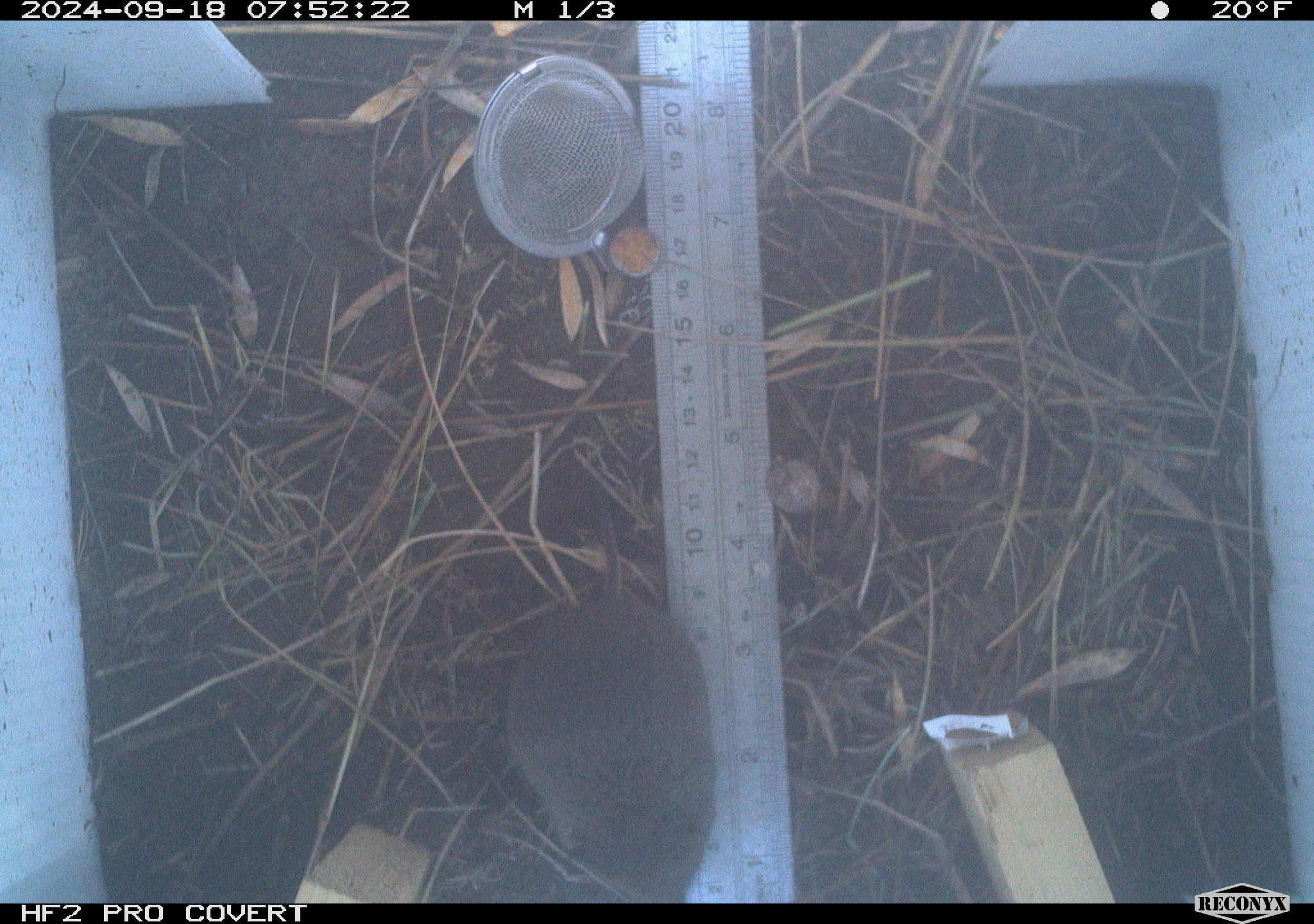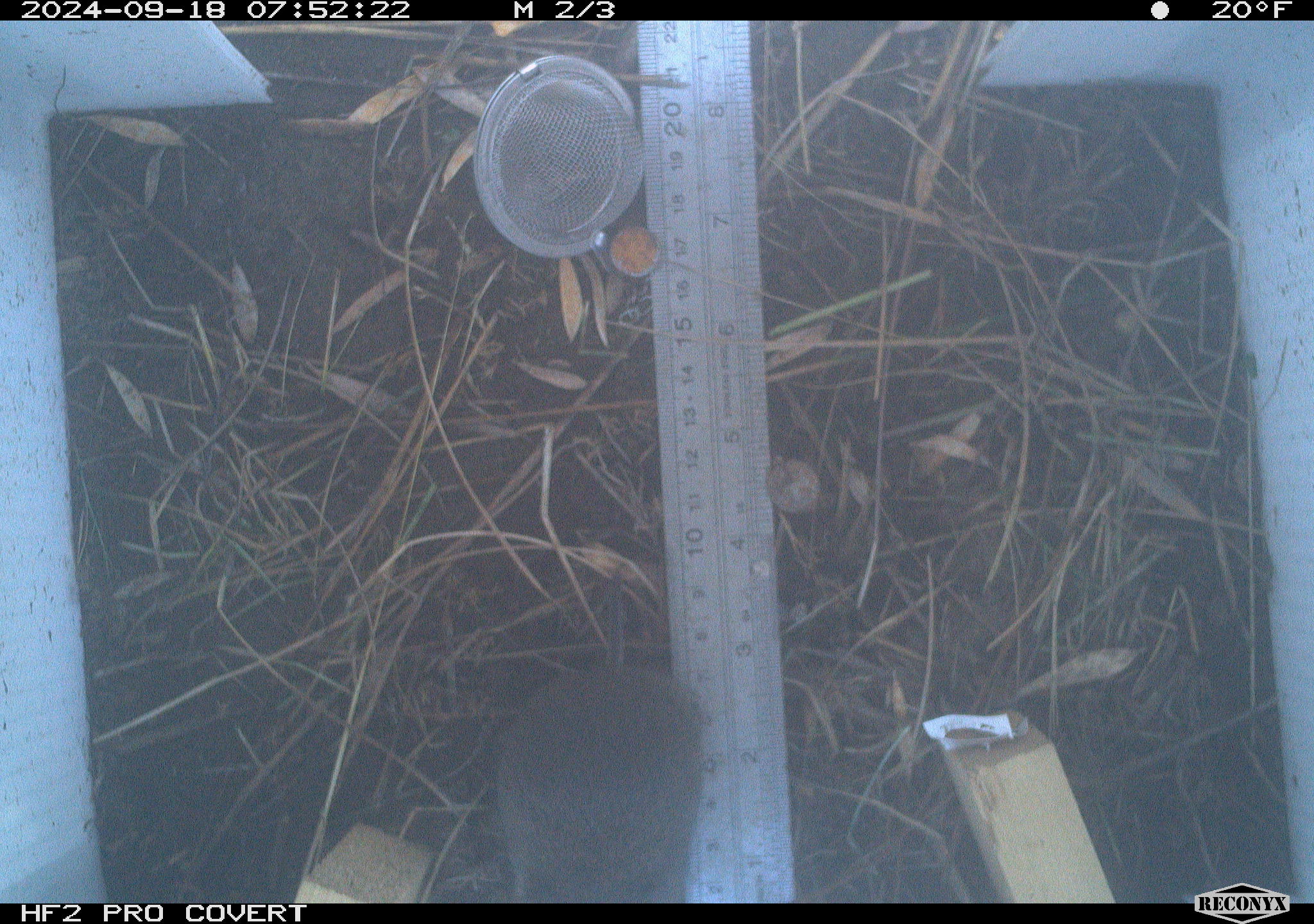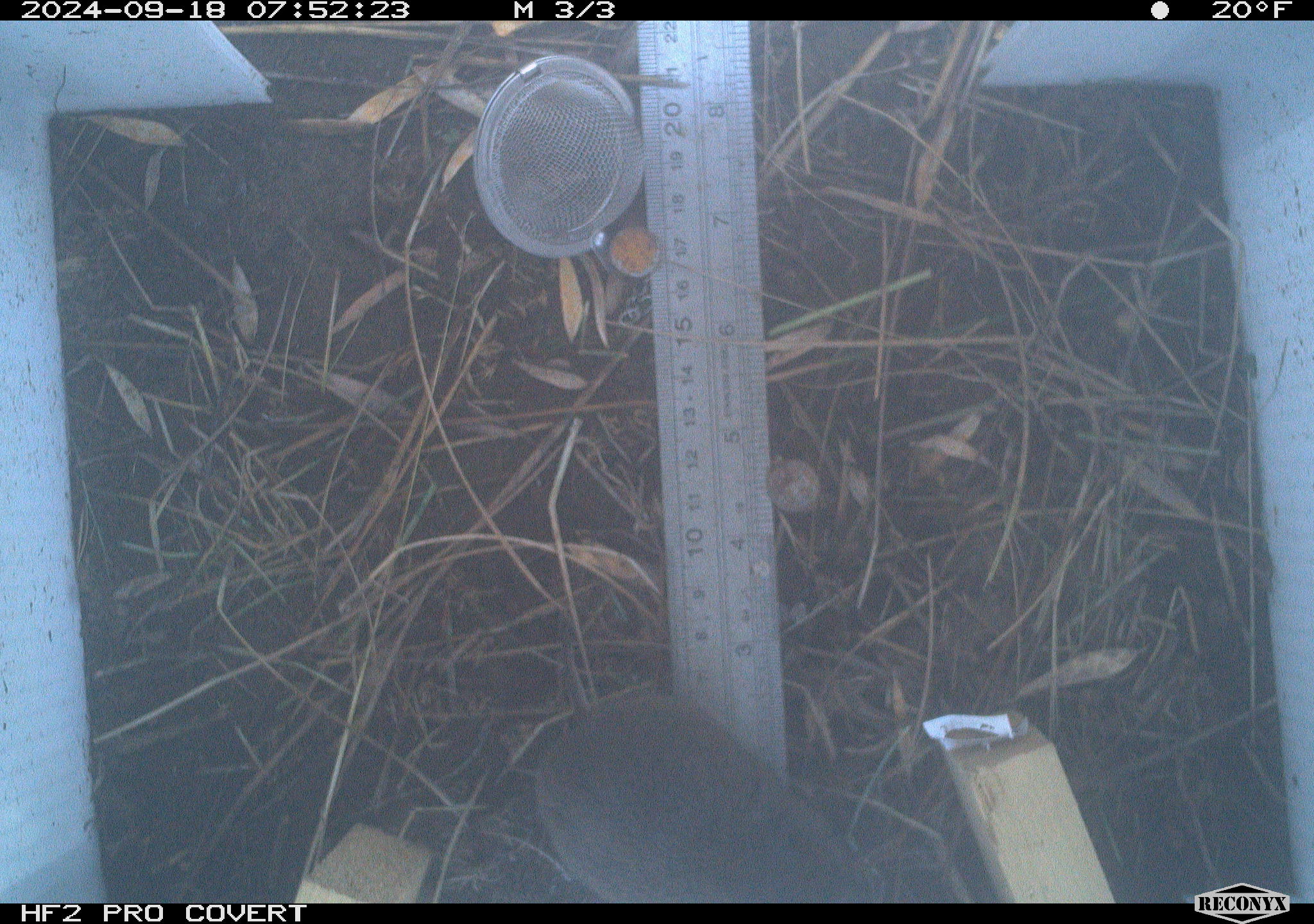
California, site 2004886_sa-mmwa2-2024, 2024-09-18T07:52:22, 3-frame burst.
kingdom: Animalia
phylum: Chordata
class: Mammalia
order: Rodentia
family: Cricetidae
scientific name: Arvicolinae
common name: voles, lemmings, and muskrats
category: arvicolinae subfamily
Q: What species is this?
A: Arvicolinae subfamily (voles, lemmings, and muskrats) (Arvicolinae).